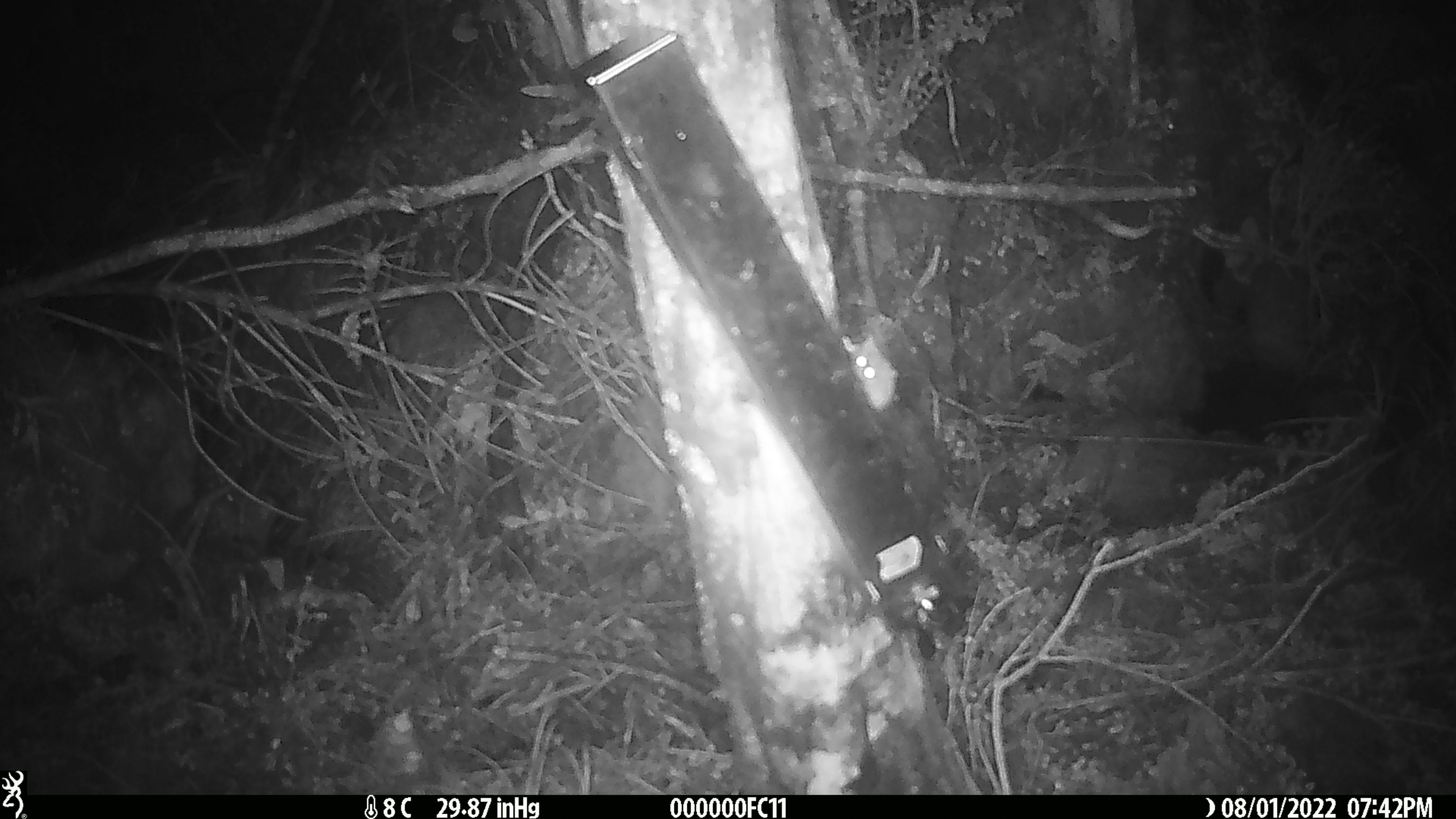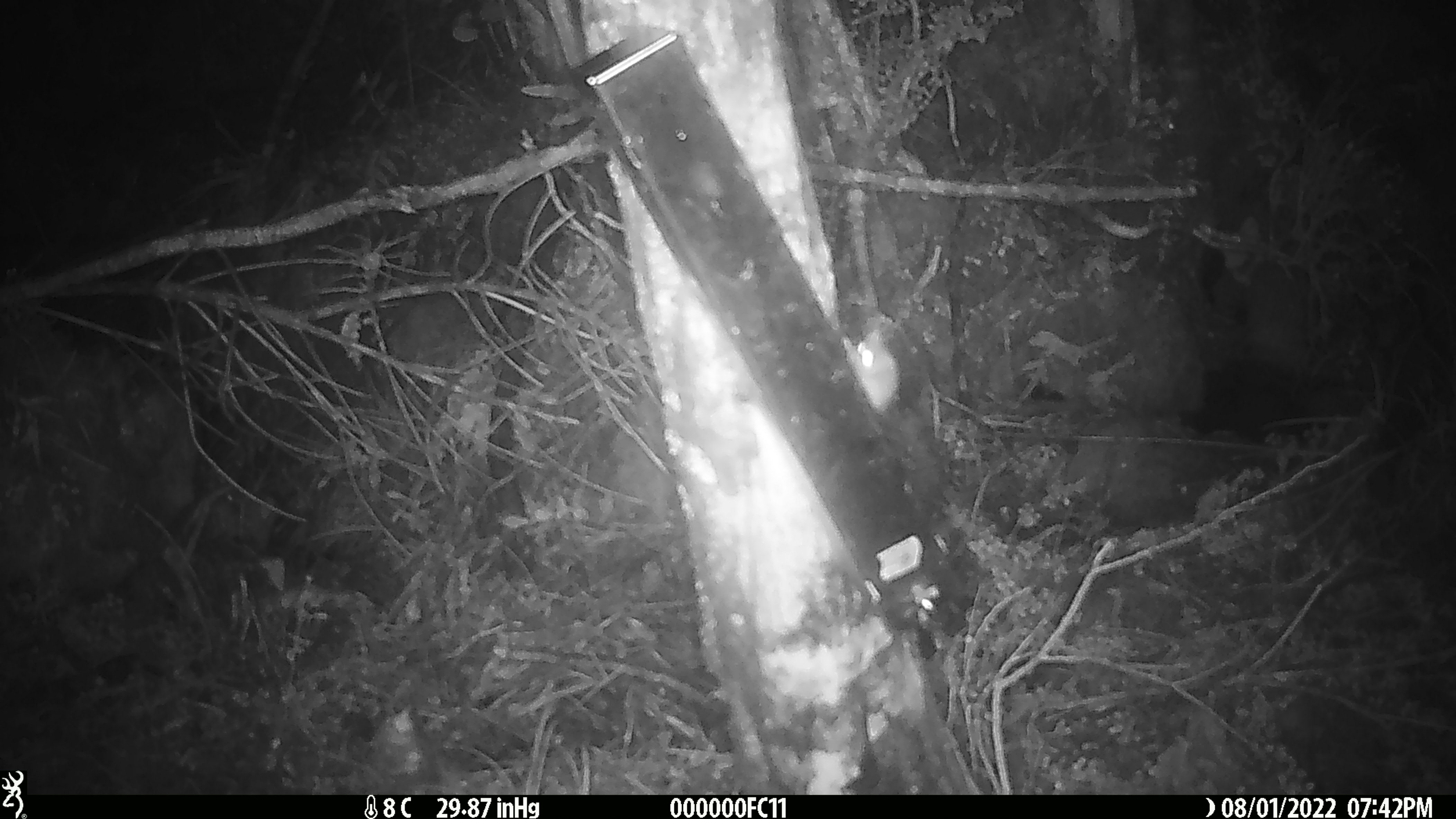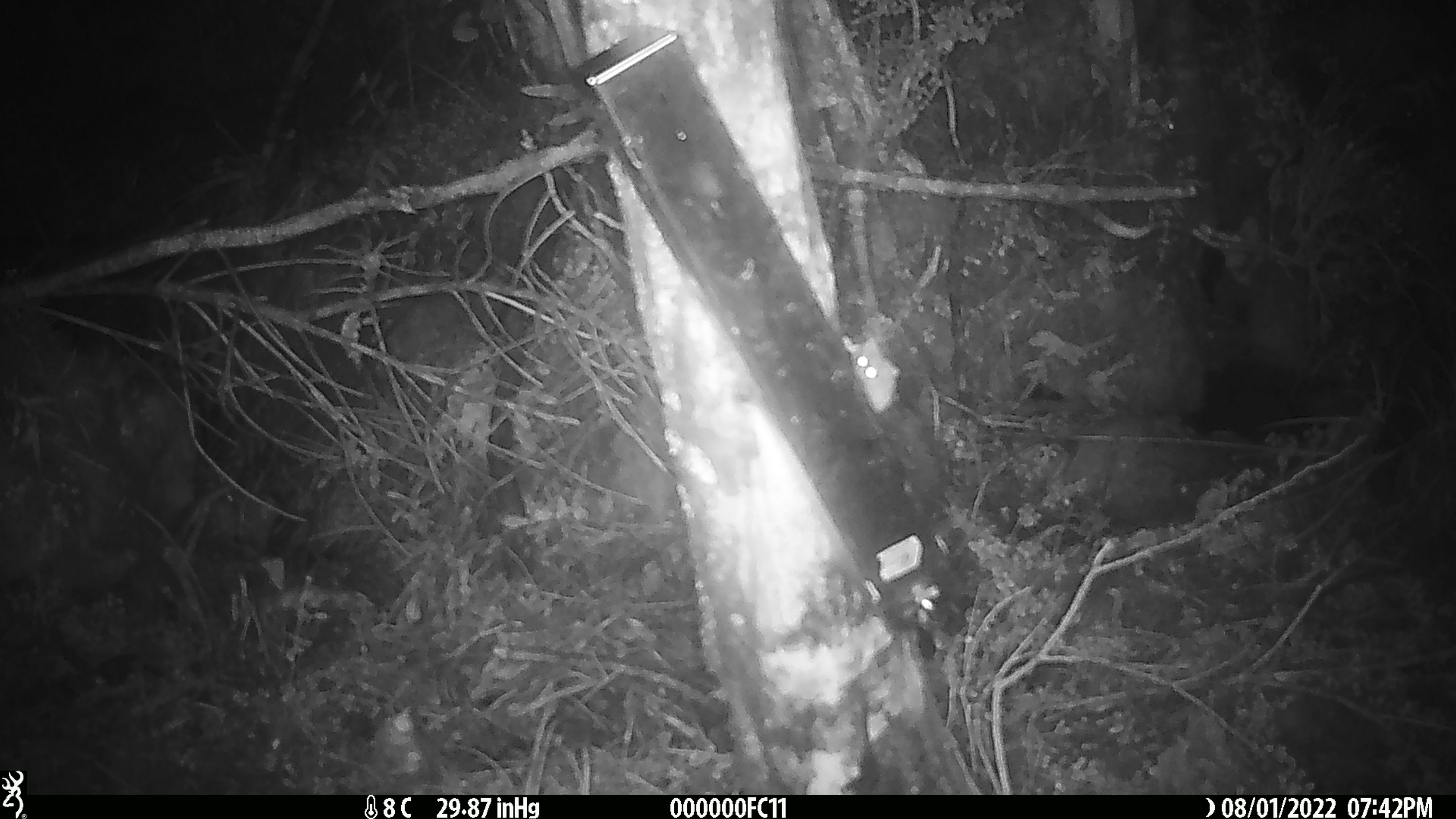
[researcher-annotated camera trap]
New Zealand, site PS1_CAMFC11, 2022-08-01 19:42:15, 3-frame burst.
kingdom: Animalia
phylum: Chordata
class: Mammalia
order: Rodentia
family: Muridae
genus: Mus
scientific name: Mus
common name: mouse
Mouse (Mus).